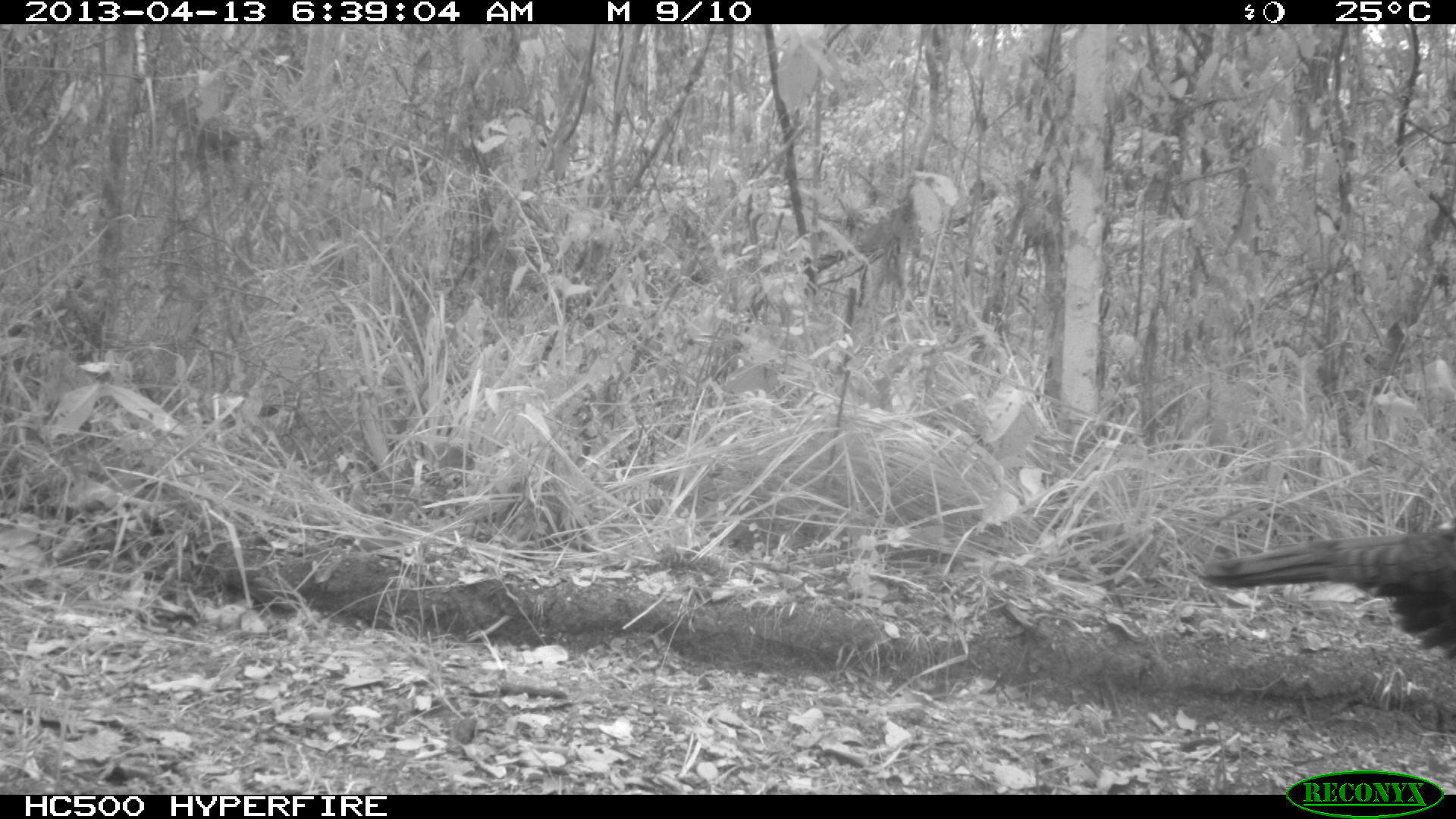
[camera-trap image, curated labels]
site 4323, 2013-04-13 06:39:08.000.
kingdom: Animalia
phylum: Chordata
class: Aves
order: Galliformes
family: Phasianidae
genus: Meleagris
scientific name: Meleagris ocellata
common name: ocellated turkey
Meleagris ocellata (ocellated turkey), count 1, sex female.